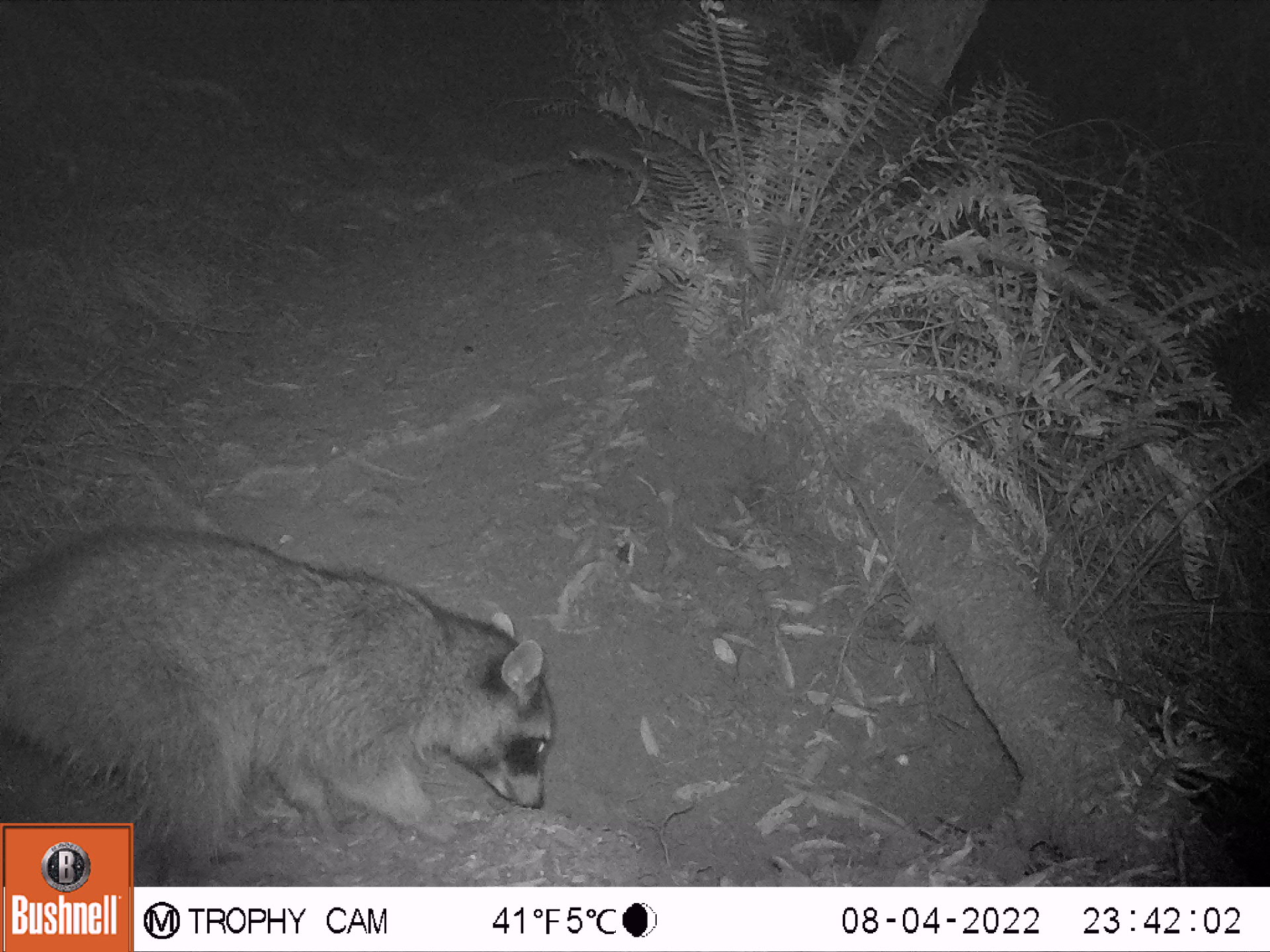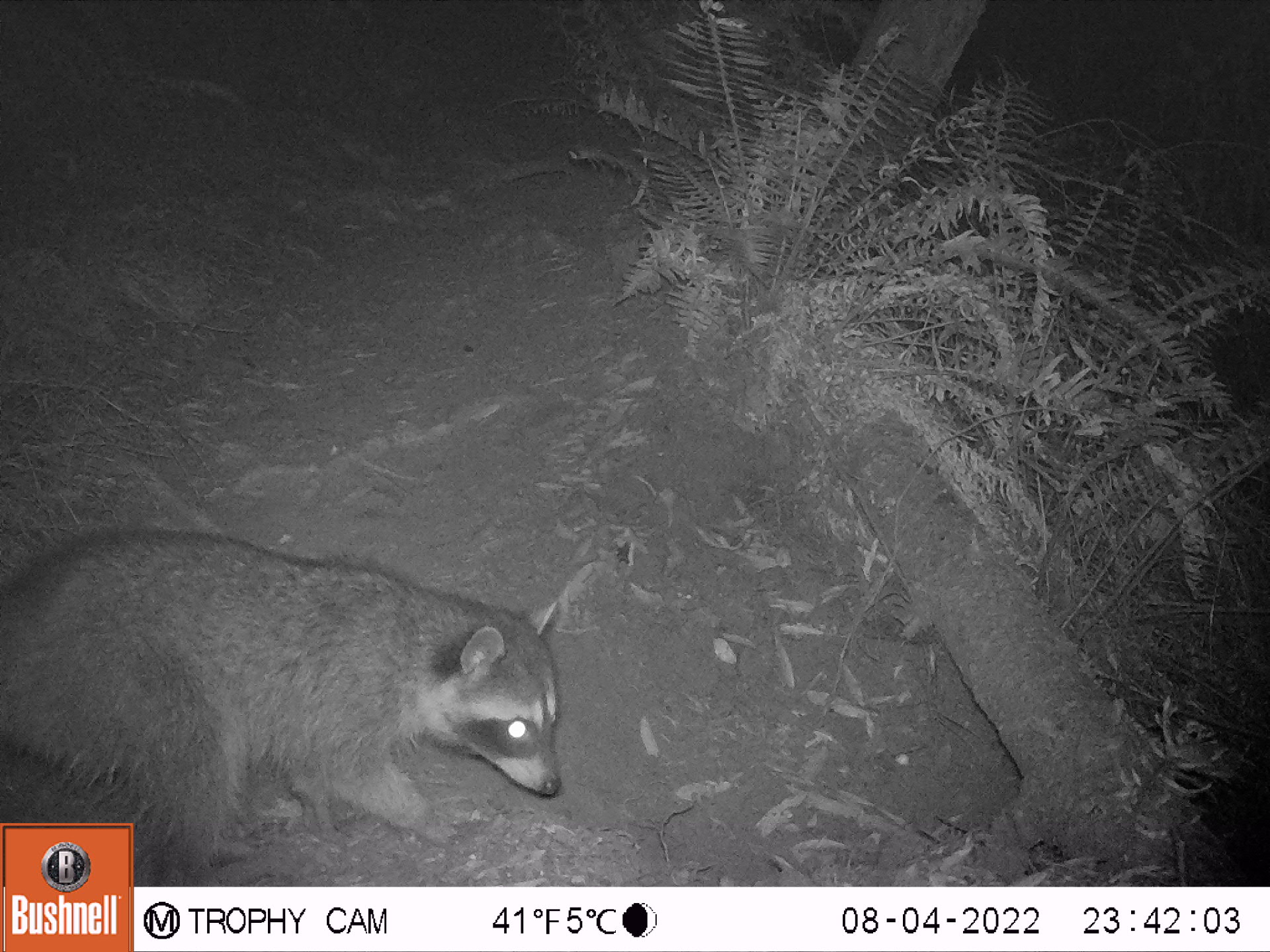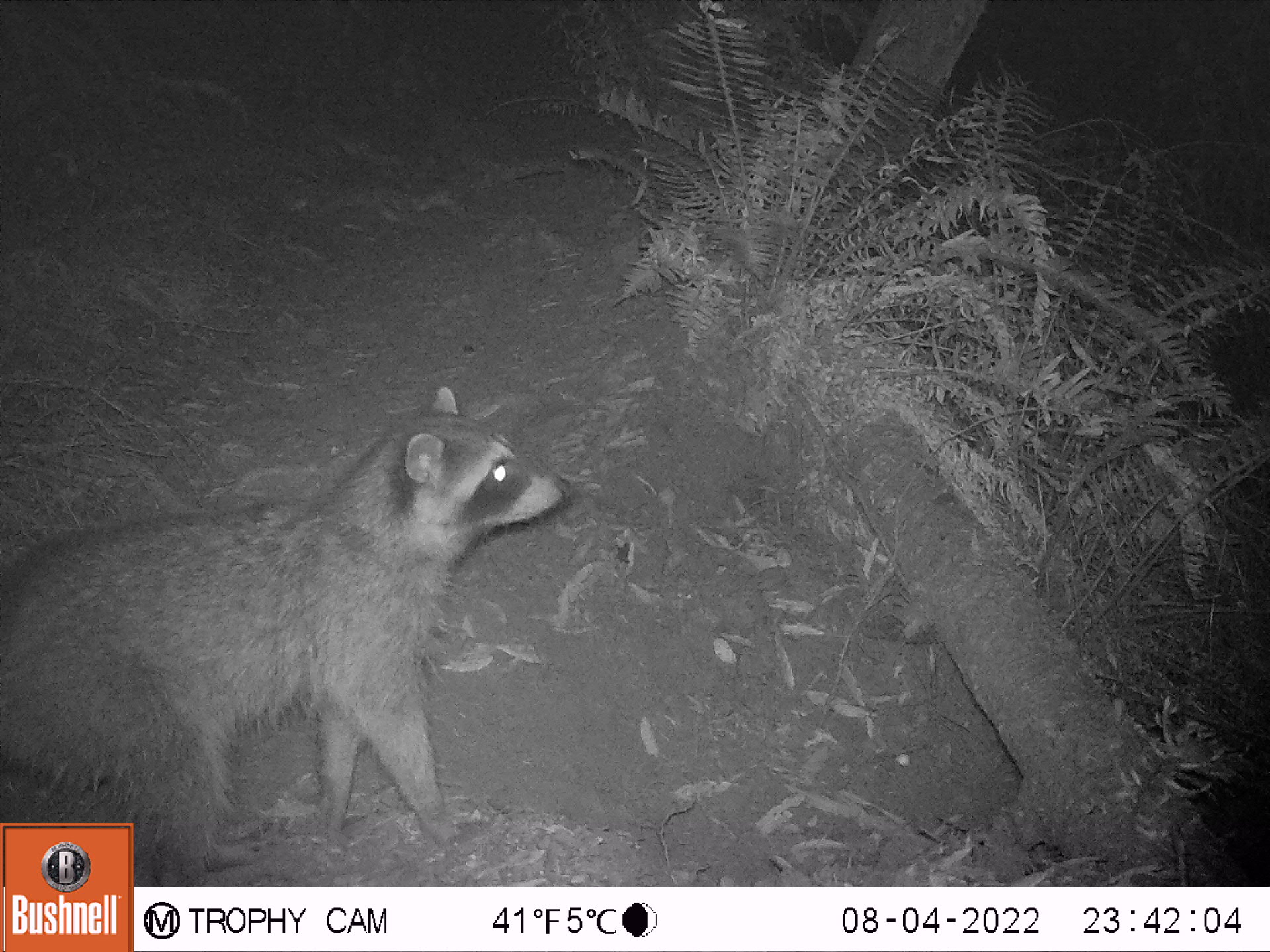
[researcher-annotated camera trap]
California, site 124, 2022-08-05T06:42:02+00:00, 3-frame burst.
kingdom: Animalia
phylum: Chordata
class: Mammalia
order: Carnivora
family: Procyonidae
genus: Procyon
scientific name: Procyon lotor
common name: raccoon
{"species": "raccoon (Procyon lotor)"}